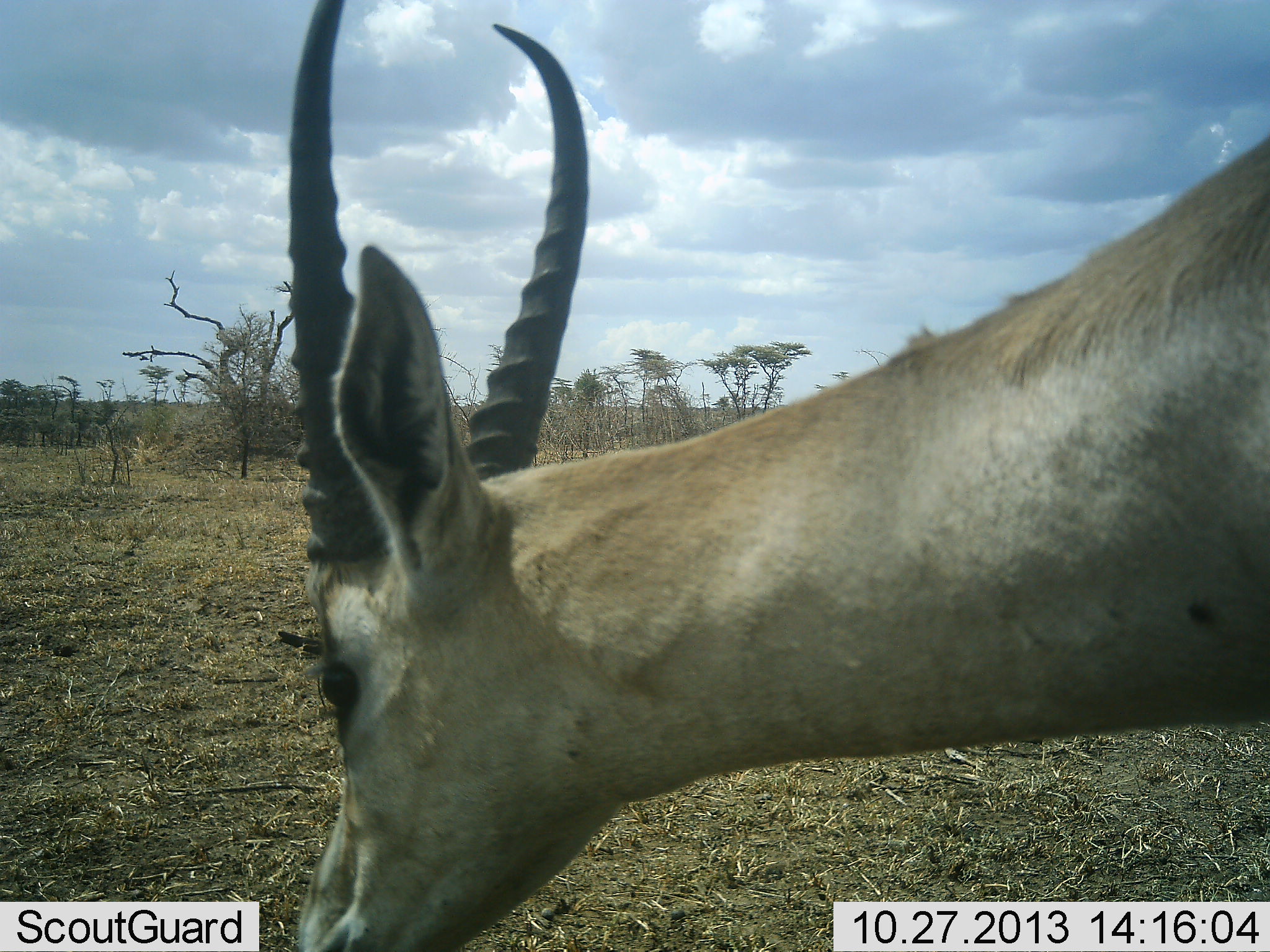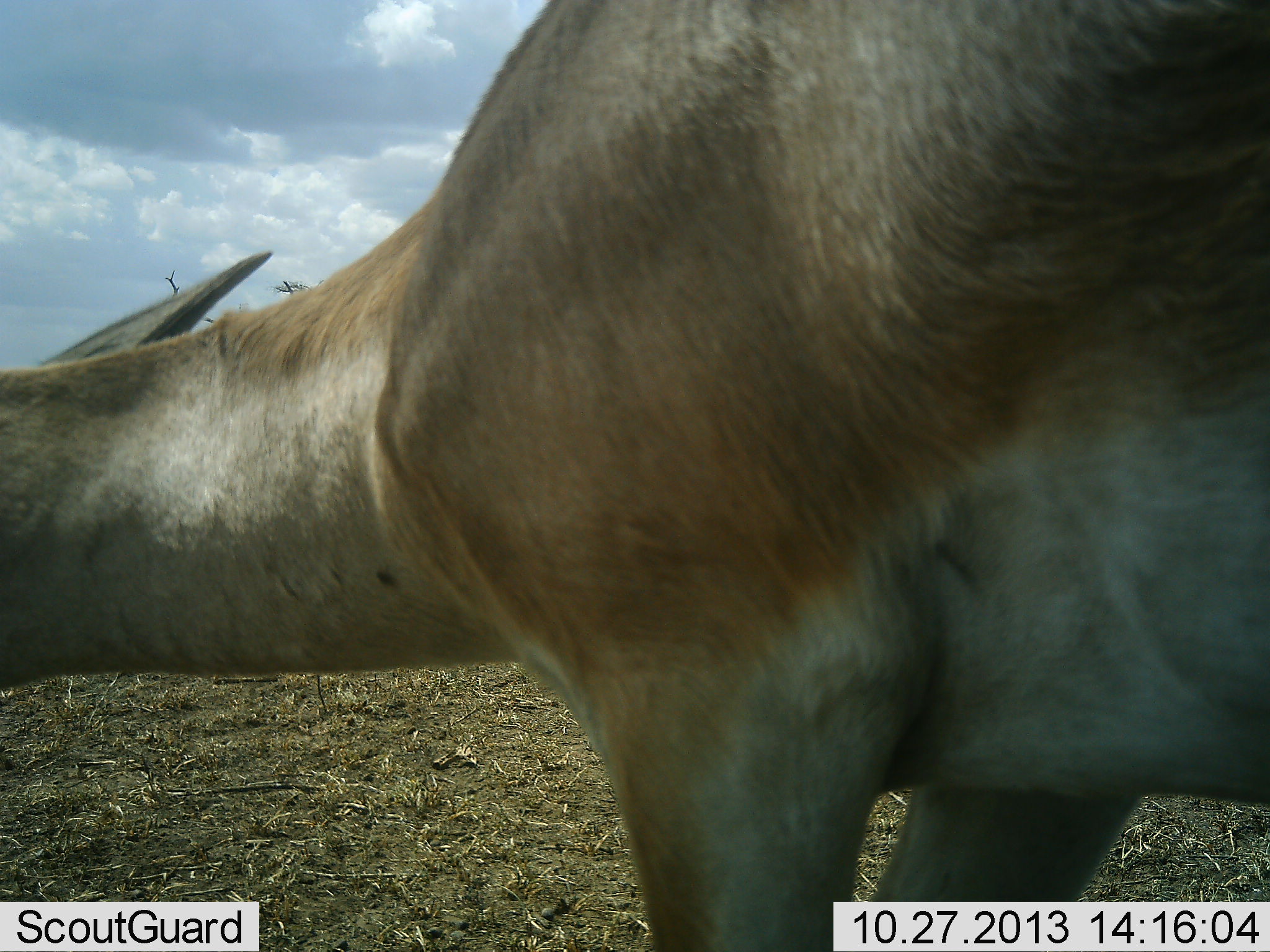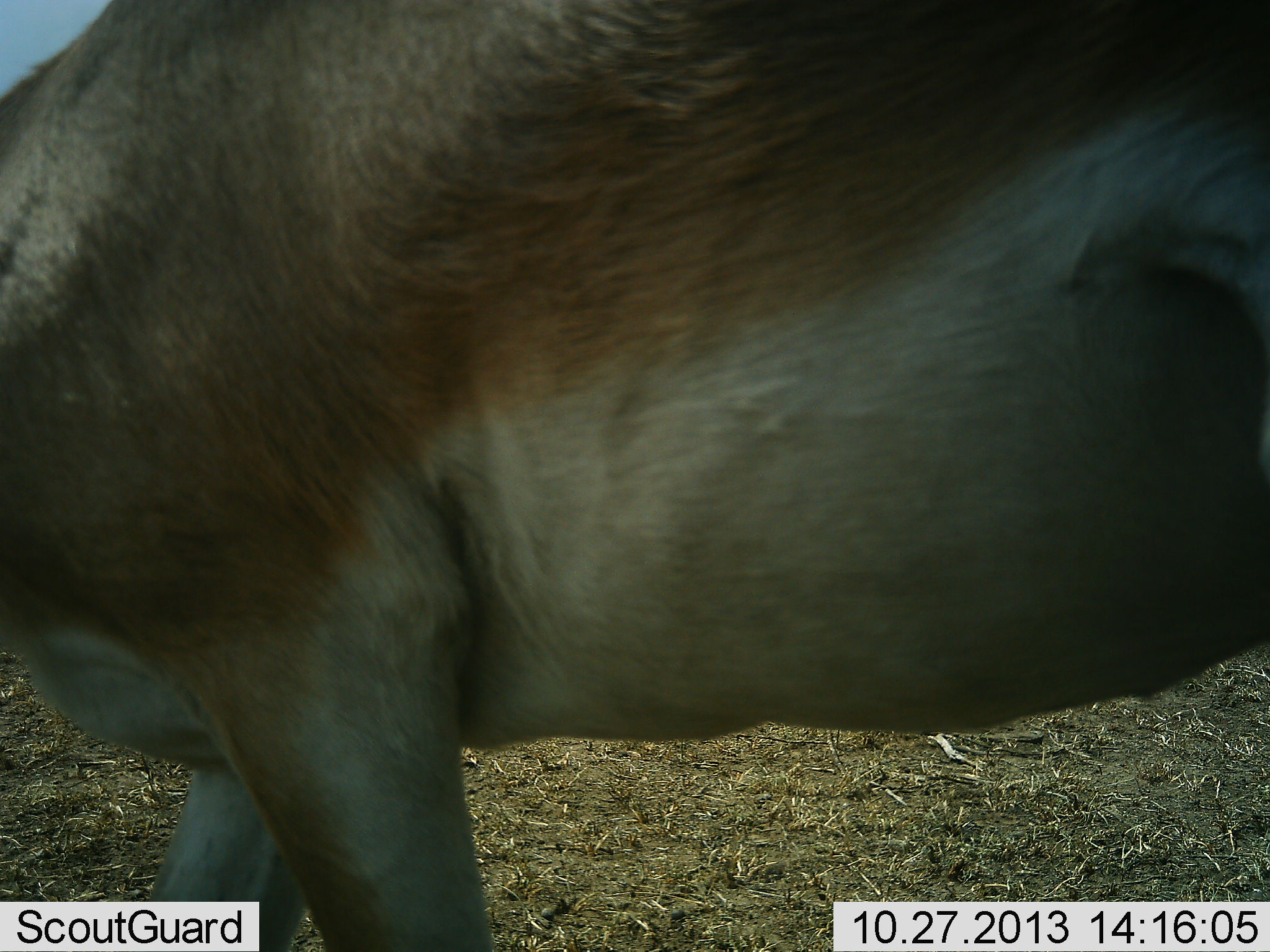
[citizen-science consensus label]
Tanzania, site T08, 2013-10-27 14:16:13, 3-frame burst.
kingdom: Animalia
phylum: Chordata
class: Mammalia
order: Artiodactyla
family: Bovidae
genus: Nanger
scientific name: Nanger granti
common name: grant's gazelle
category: gazellegrants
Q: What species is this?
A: Gazellegrants (grant's gazelle) (Nanger granti).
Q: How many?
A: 1.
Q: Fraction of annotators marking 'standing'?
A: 20%.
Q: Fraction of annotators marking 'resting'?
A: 0%.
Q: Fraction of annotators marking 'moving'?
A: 70%.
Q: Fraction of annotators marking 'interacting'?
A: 10%.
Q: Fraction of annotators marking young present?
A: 0%.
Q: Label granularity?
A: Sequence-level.